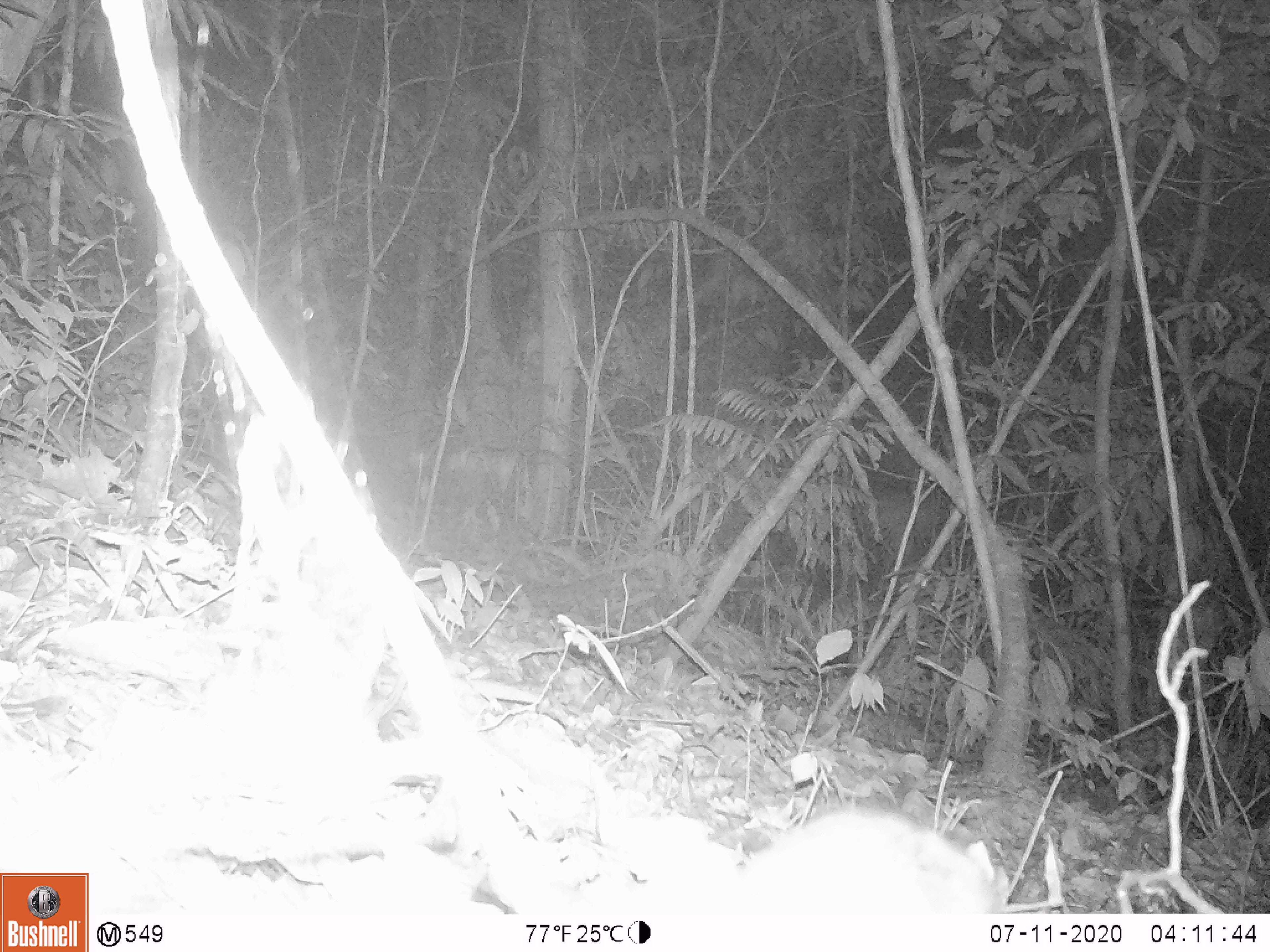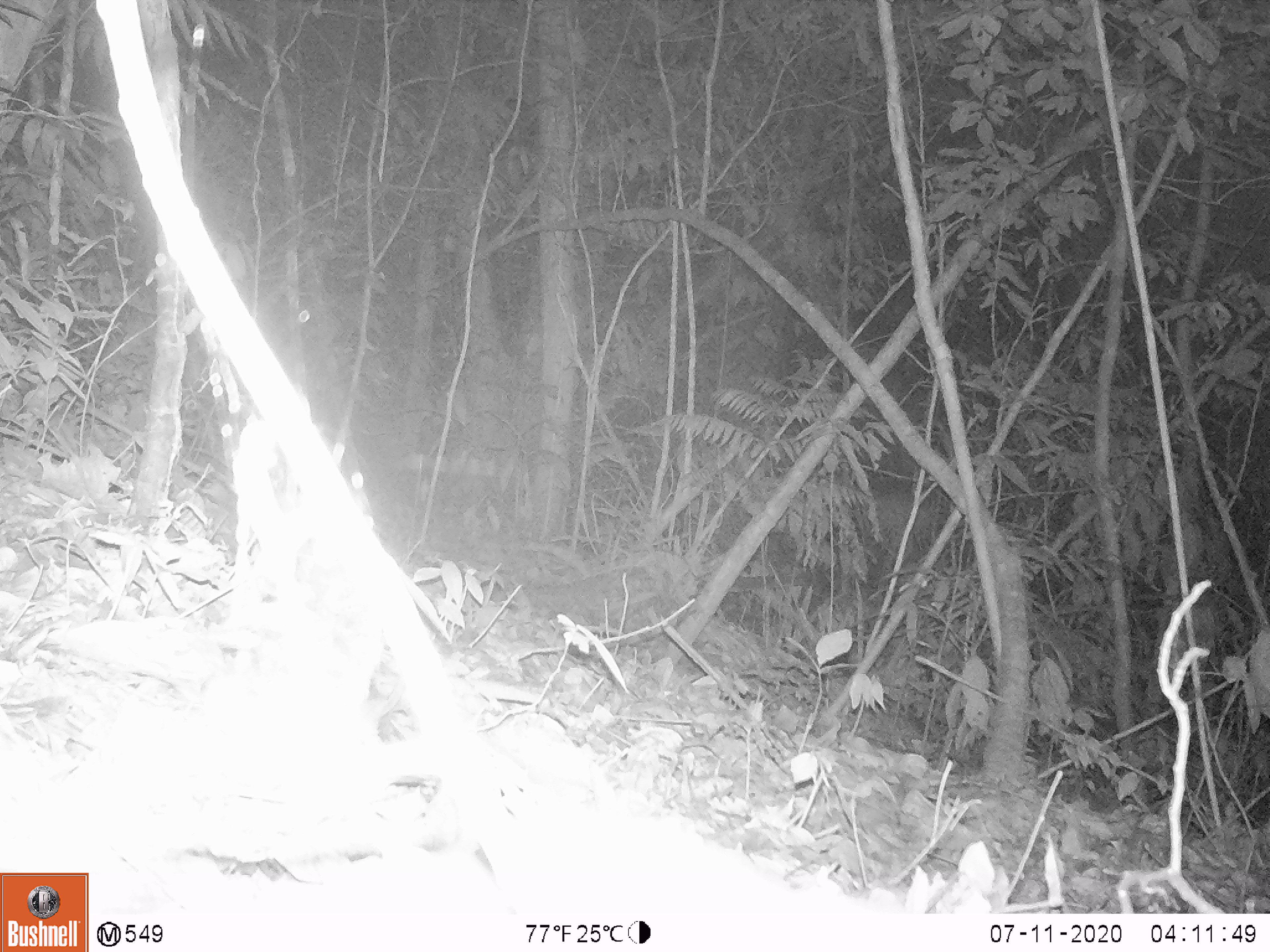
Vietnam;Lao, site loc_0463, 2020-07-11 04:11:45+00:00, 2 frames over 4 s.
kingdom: Animalia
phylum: Chordata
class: Mammalia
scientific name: Mammalia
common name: mammal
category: unidentified small mammal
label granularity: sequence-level